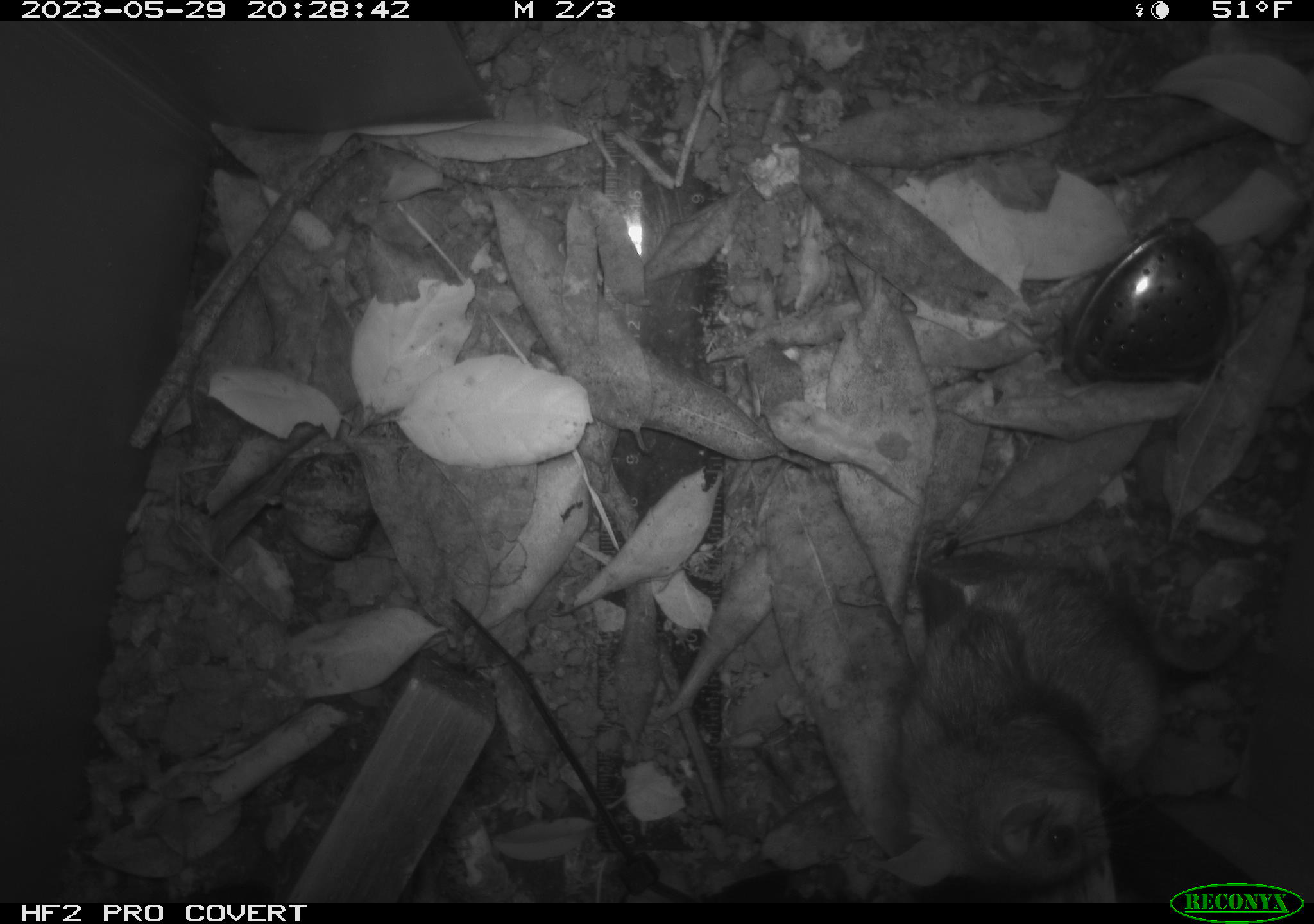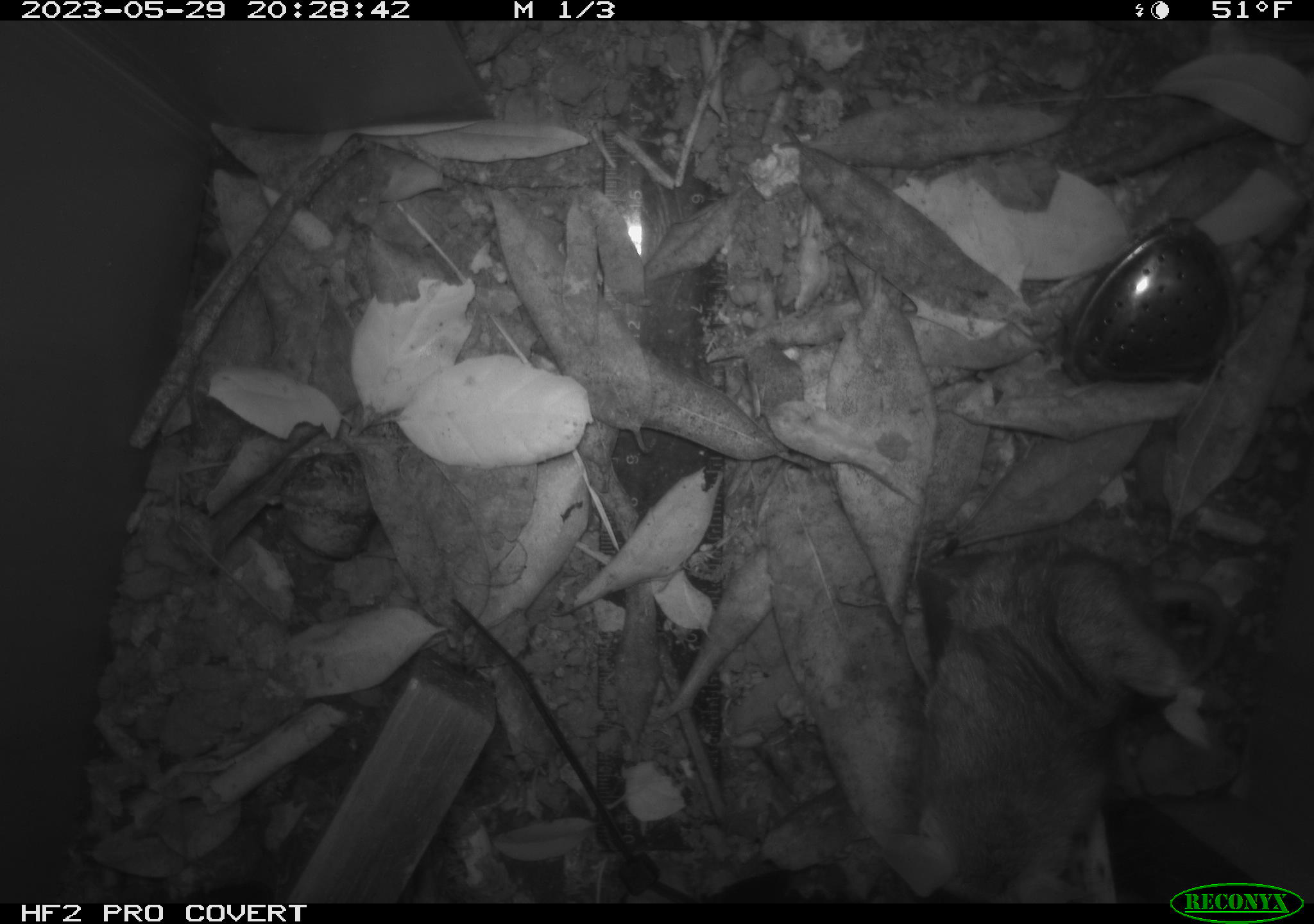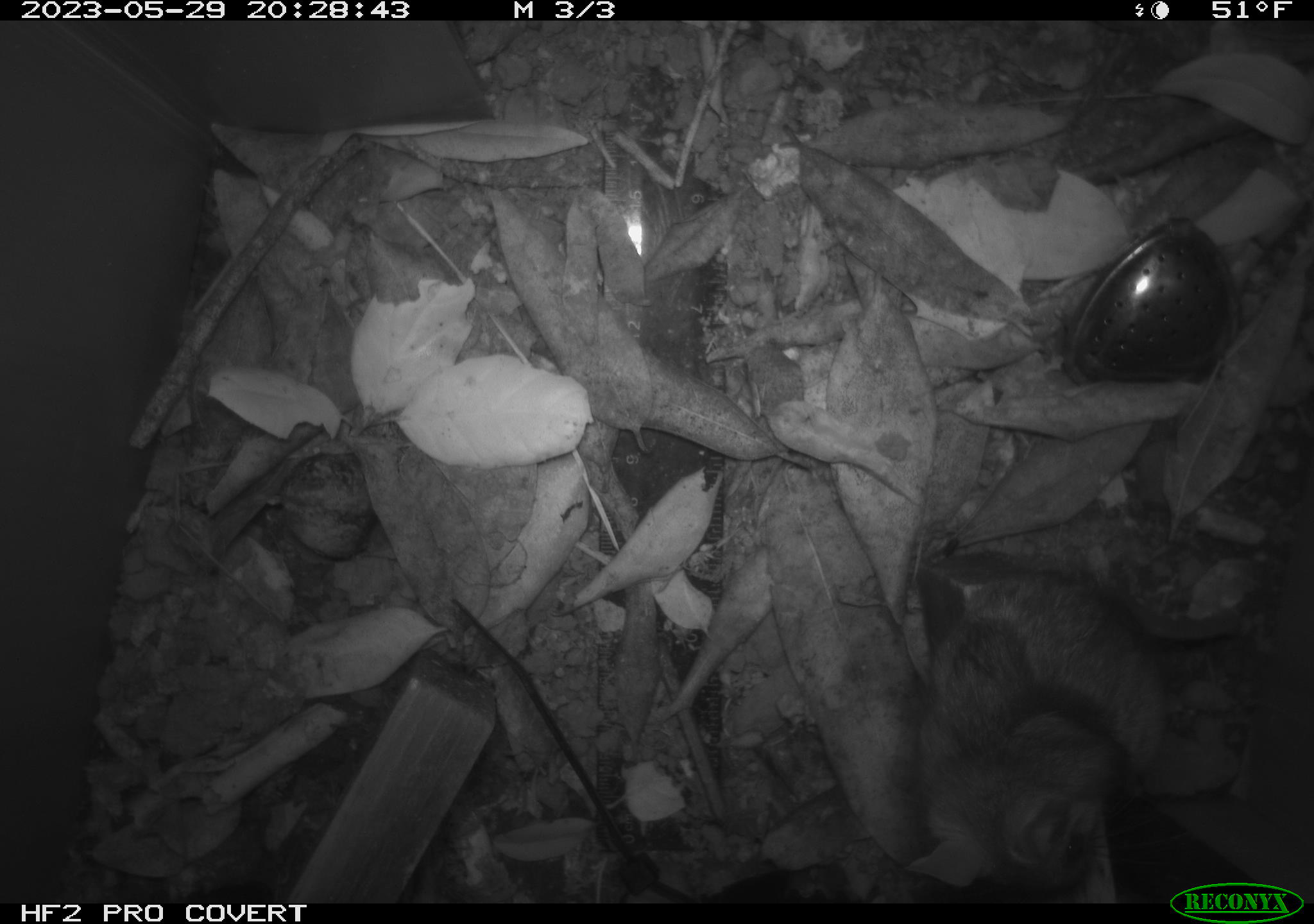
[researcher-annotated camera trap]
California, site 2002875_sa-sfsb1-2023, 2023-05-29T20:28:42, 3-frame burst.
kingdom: Animalia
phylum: Chordata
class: Mammalia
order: Rodentia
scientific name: Rodentia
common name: mouse species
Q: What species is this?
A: Mouse species (Rodentia).